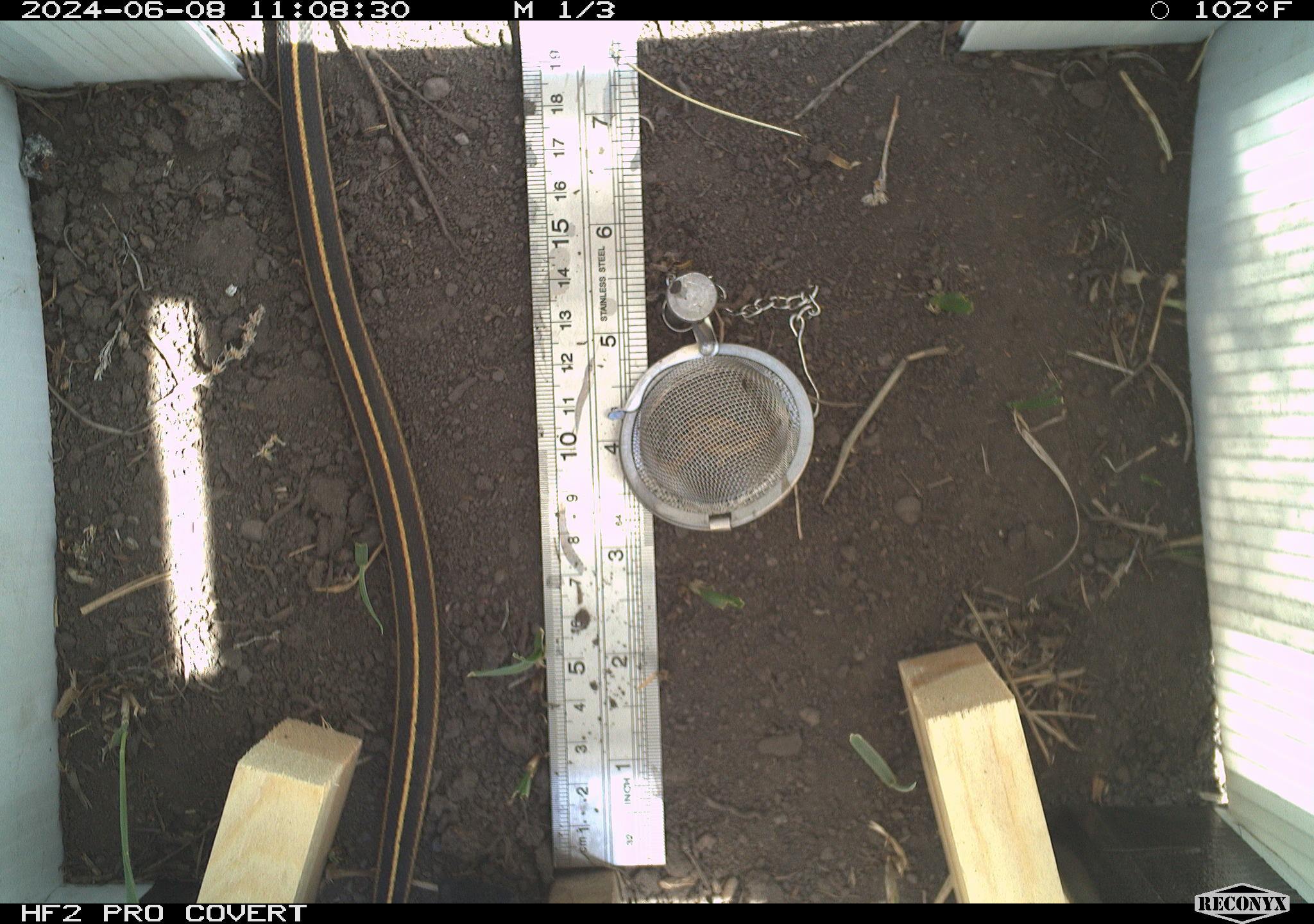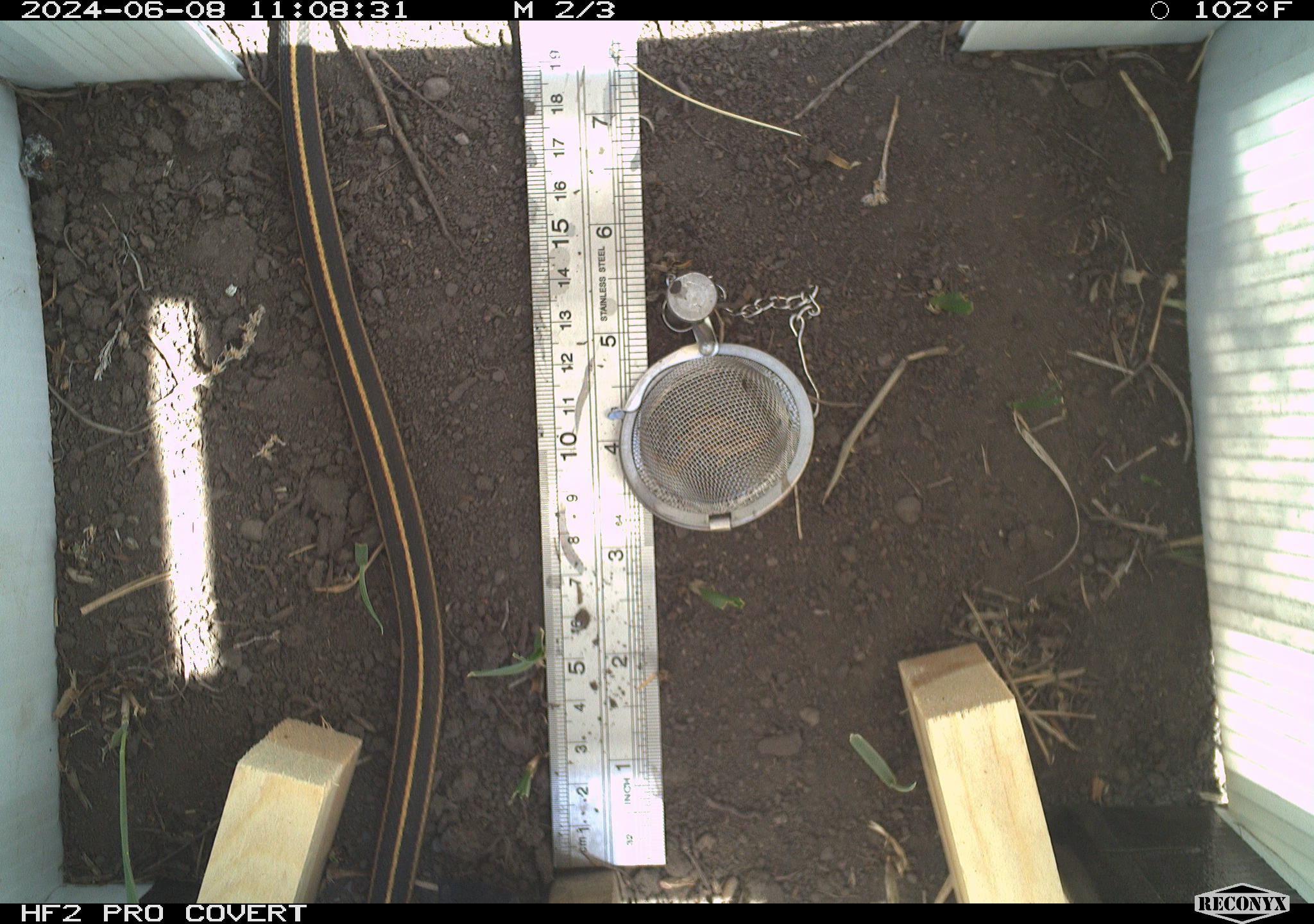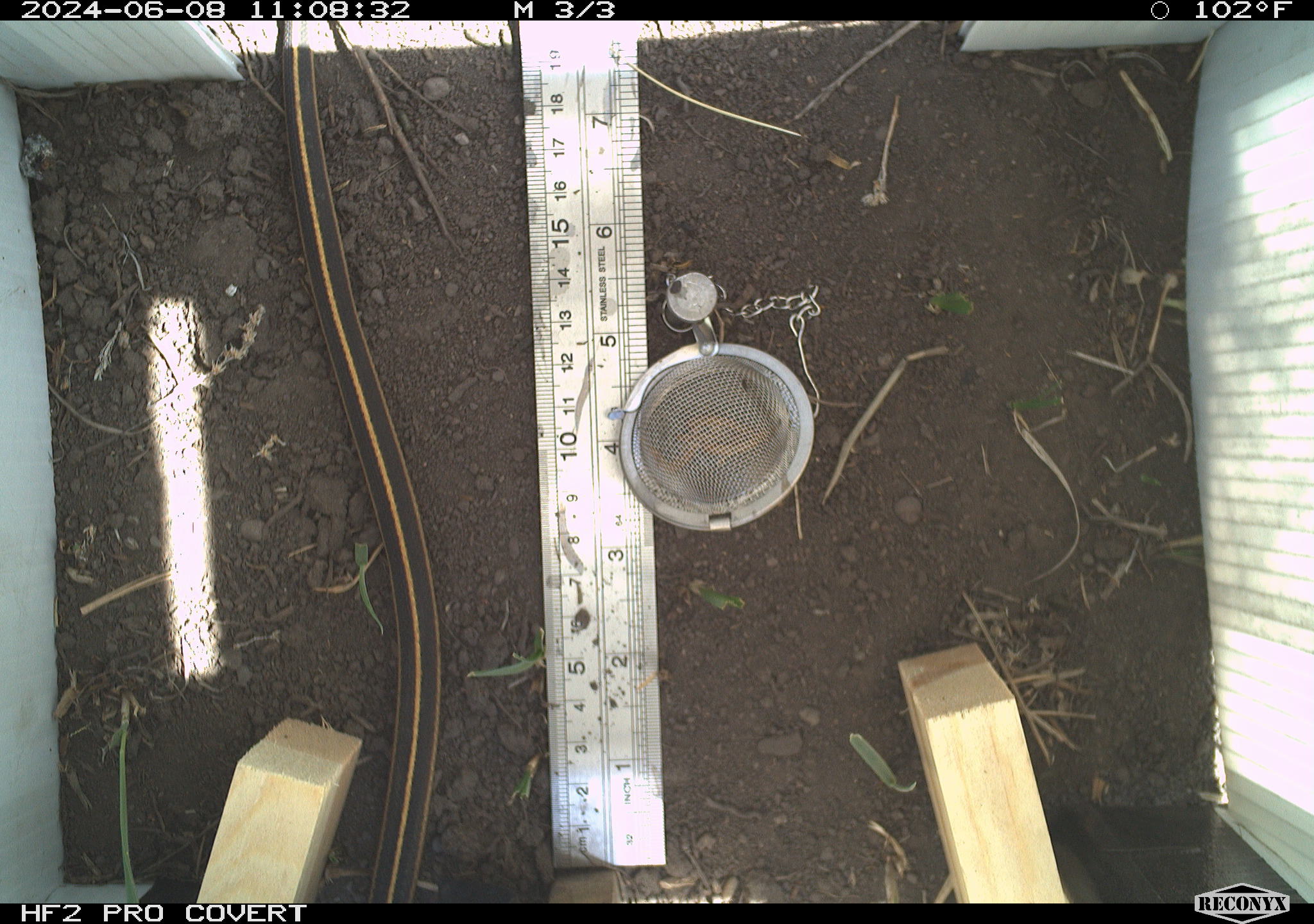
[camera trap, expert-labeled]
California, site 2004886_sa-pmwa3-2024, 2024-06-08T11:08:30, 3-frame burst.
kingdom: Animalia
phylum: Chordata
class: Reptilia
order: Squamata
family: Colubridae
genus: Thamnophis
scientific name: Thamnophis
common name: american gartersnakes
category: thamnophis species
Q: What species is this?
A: Thamnophis species (american gartersnakes) (Thamnophis).